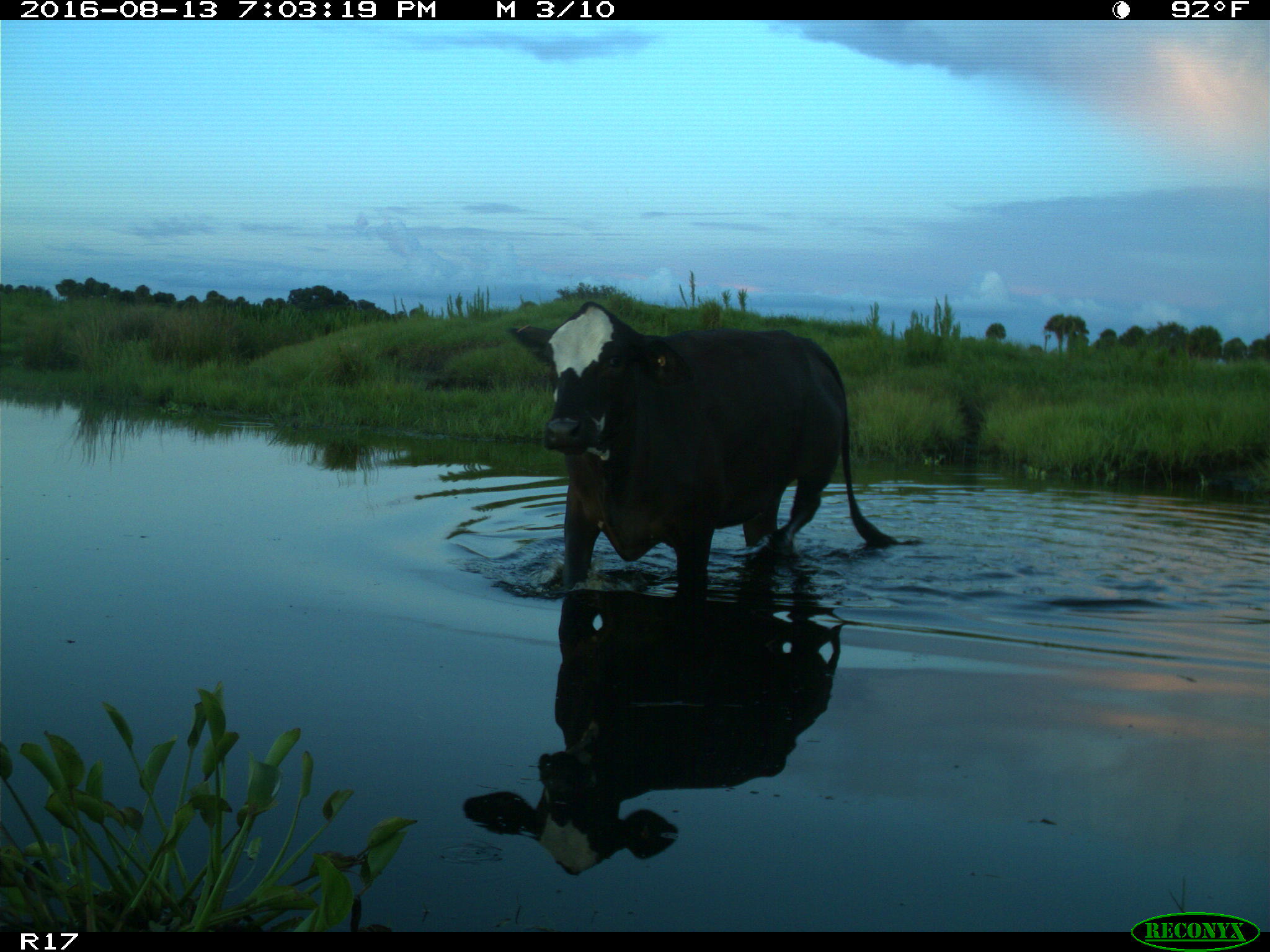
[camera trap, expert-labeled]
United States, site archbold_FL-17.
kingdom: Animalia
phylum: Chordata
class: Mammalia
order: Artiodactyla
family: Bovidae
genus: Bos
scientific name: Bos taurus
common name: domestic cow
Bos taurus (domestic cow).